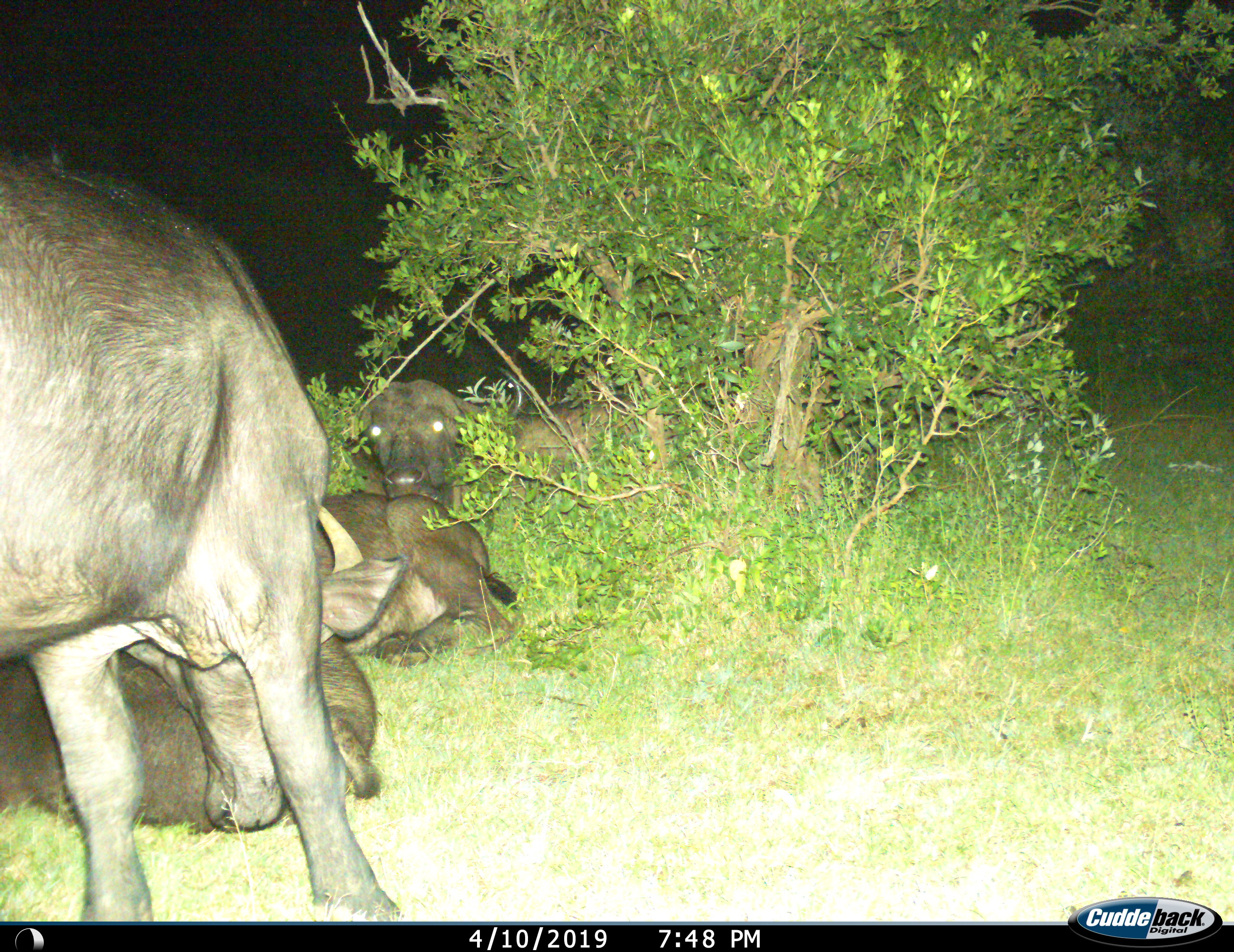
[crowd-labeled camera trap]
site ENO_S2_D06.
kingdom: Animalia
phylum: Chordata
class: Mammalia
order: Artiodactyla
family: Bovidae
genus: Syncerus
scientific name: Syncerus caffer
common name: african buffalo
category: buffalo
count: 4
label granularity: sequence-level